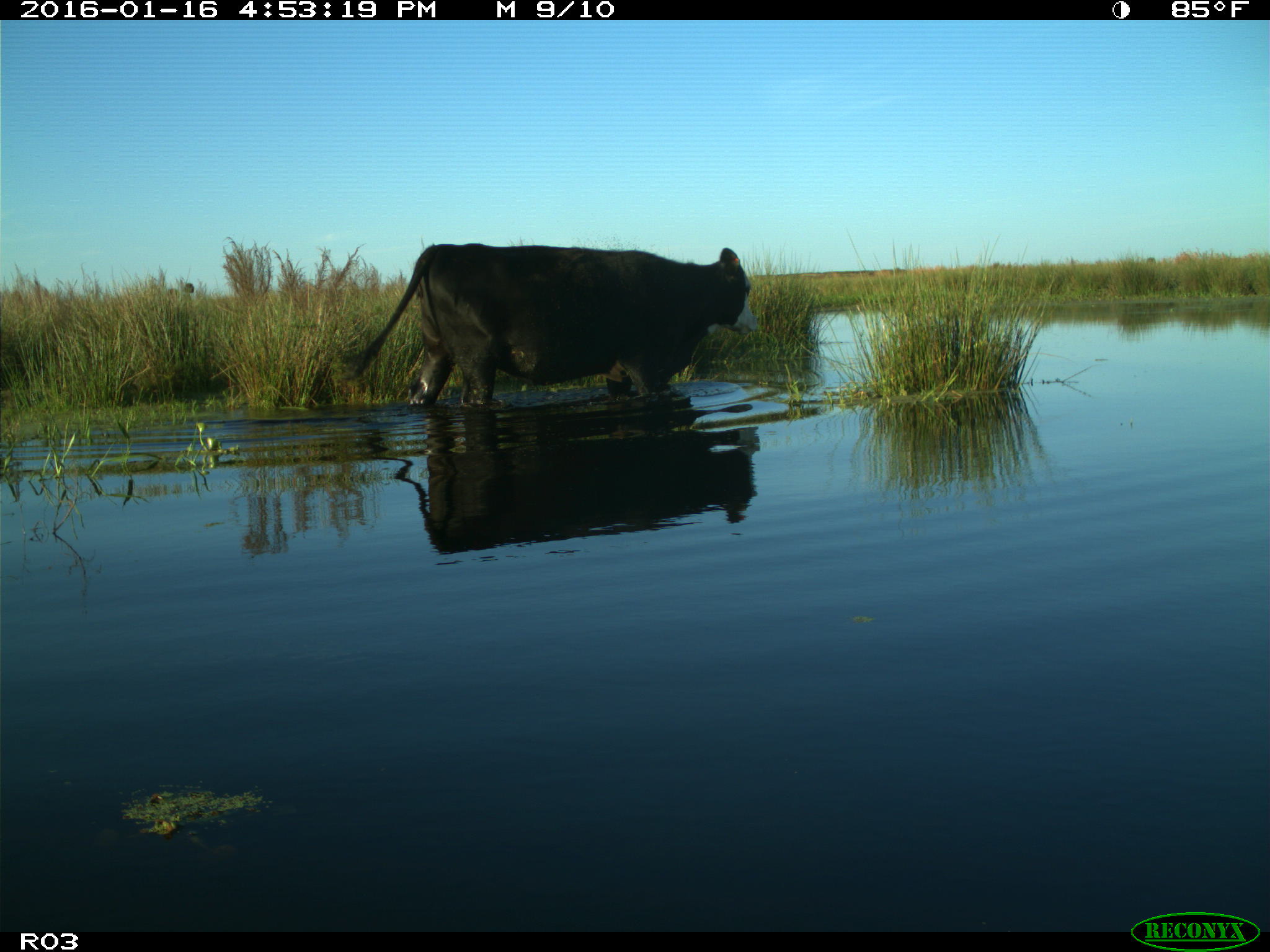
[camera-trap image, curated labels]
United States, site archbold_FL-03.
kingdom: Animalia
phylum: Chordata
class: Mammalia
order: Artiodactyla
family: Bovidae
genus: Bos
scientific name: Bos taurus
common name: domestic cow